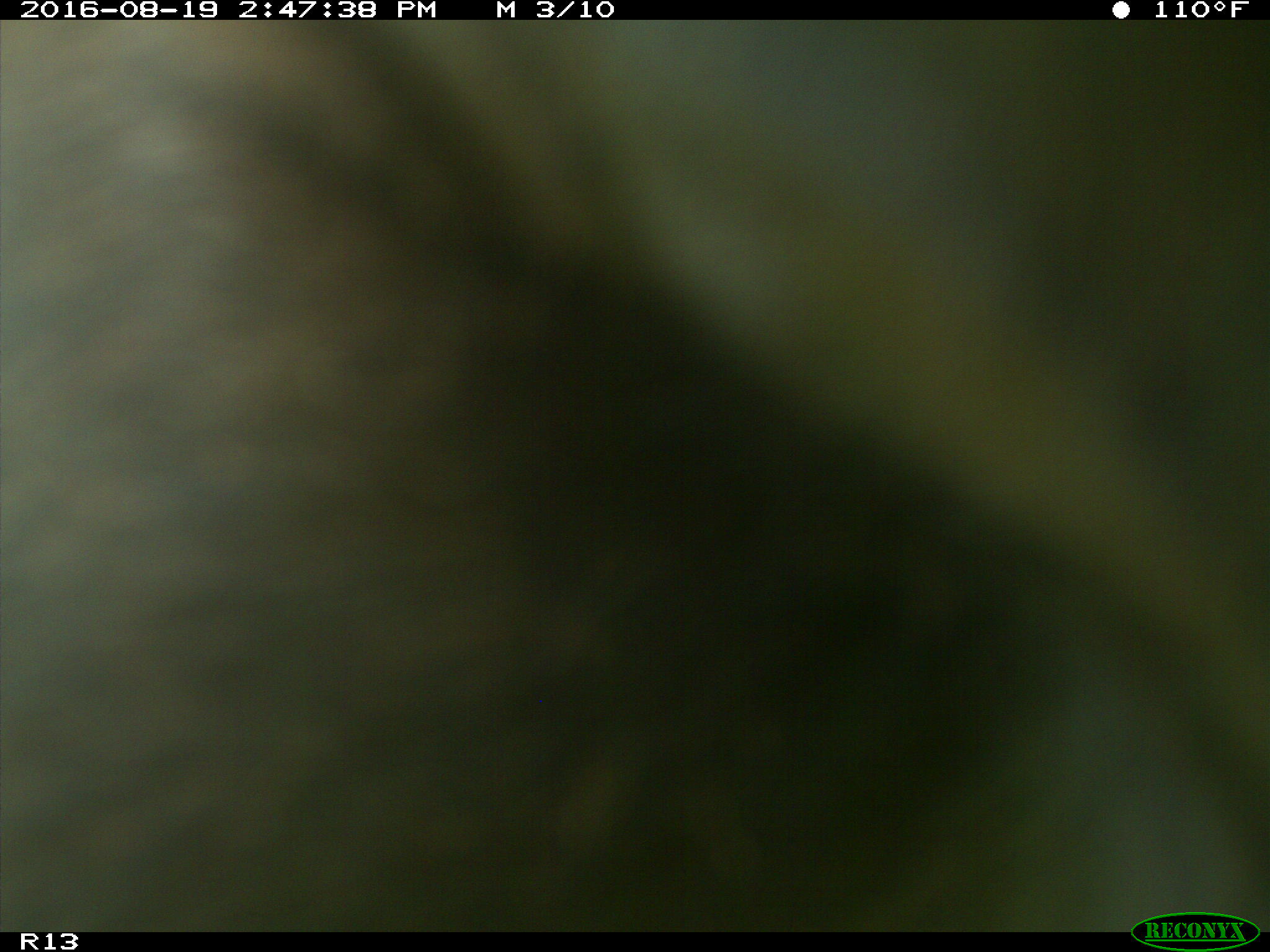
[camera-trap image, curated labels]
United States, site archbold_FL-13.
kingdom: Animalia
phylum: Chordata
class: Mammalia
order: Artiodactyla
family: Bovidae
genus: Bos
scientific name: Bos taurus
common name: domestic cow